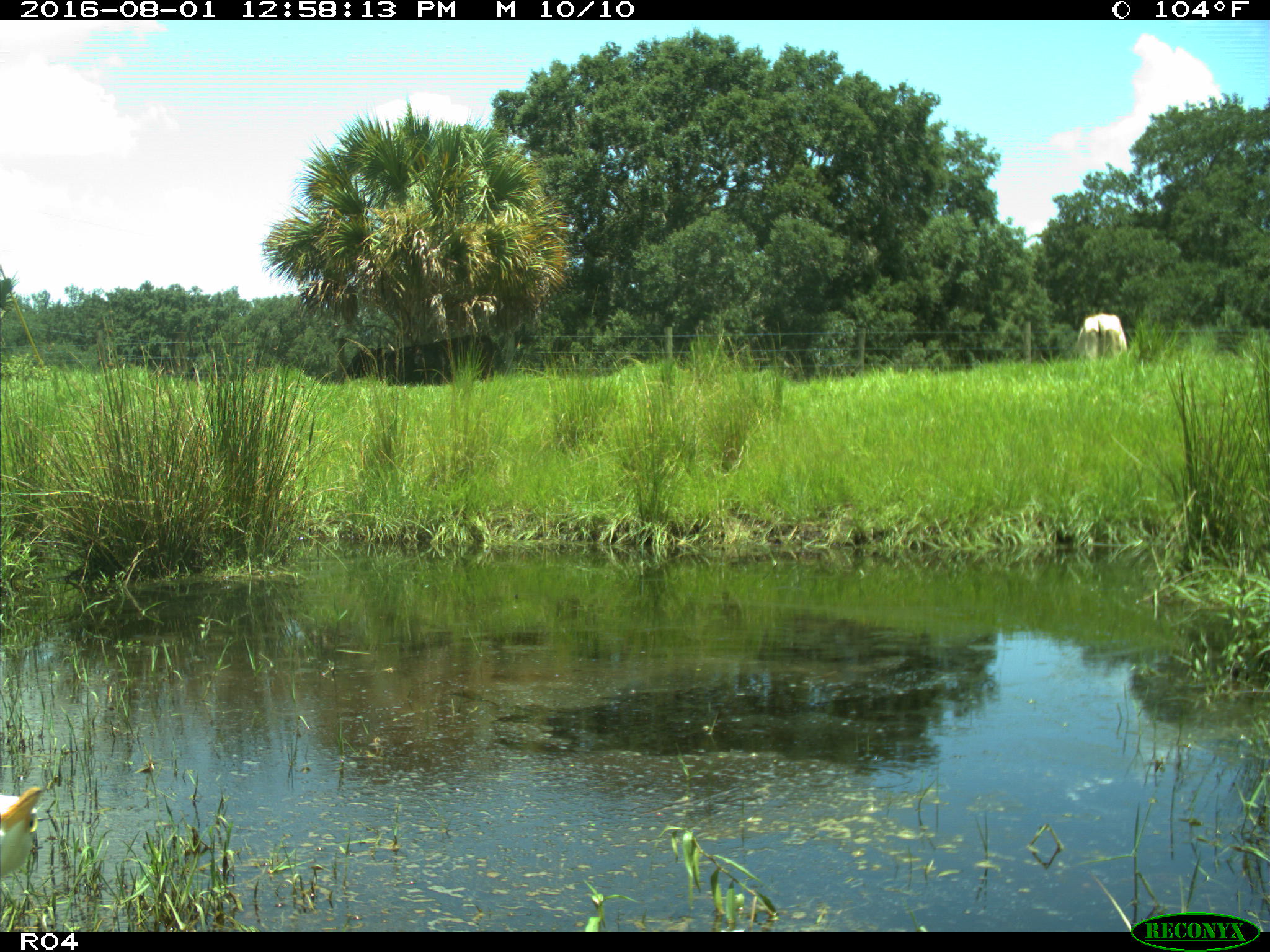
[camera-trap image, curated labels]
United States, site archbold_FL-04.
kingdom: Animalia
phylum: Chordata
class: Mammalia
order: Artiodactyla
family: Bovidae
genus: Bos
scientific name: Bos taurus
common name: domestic cow